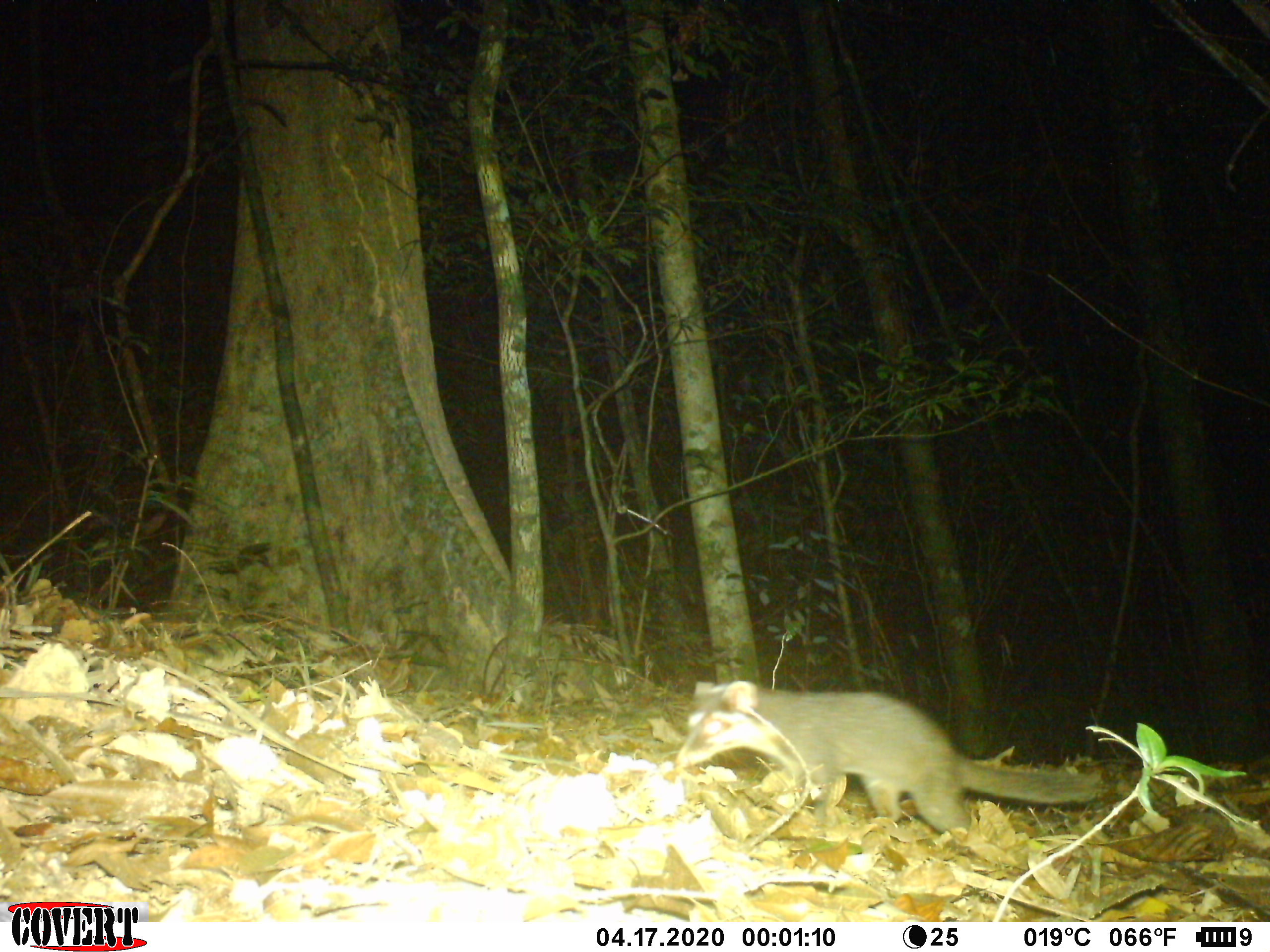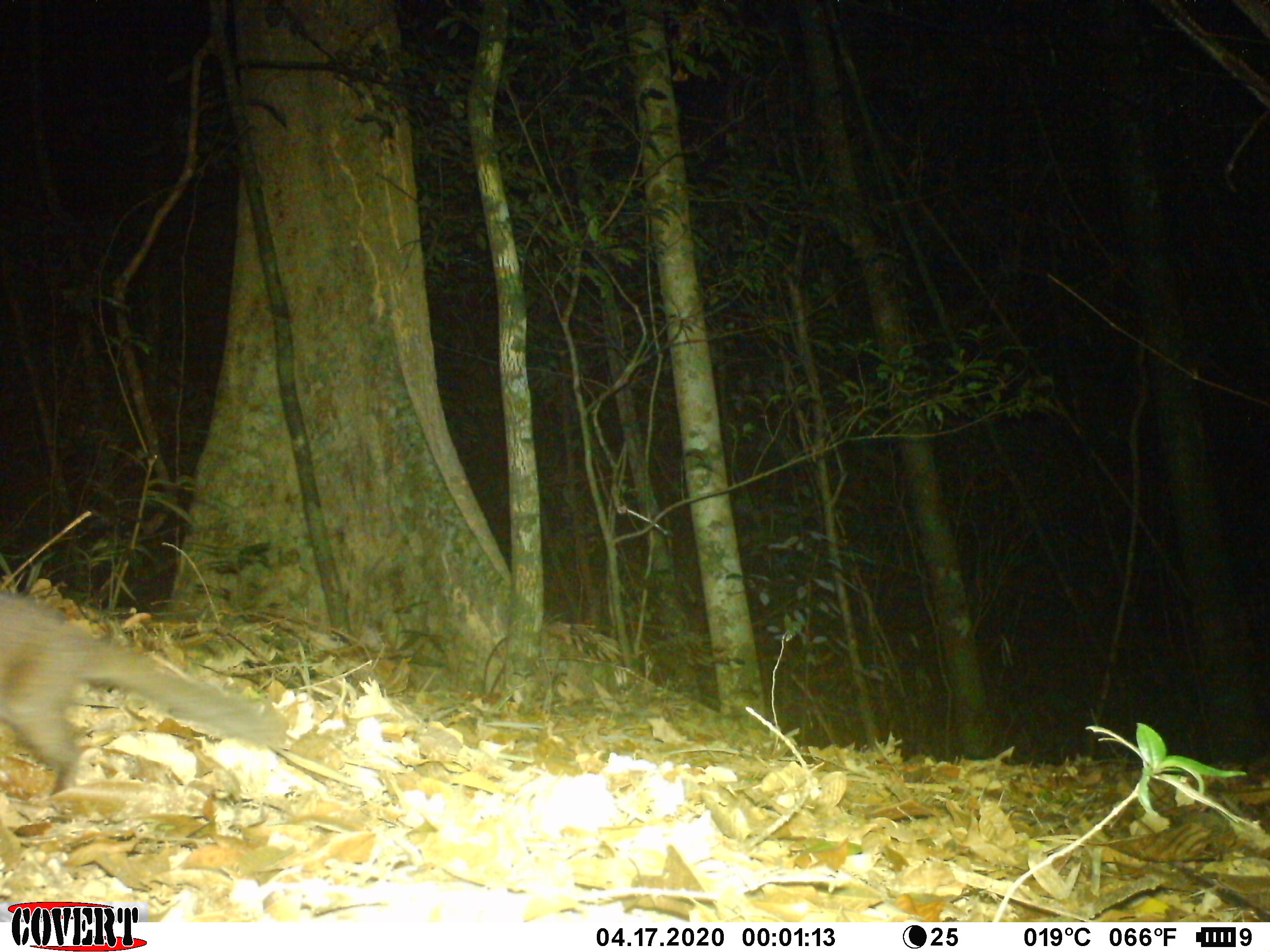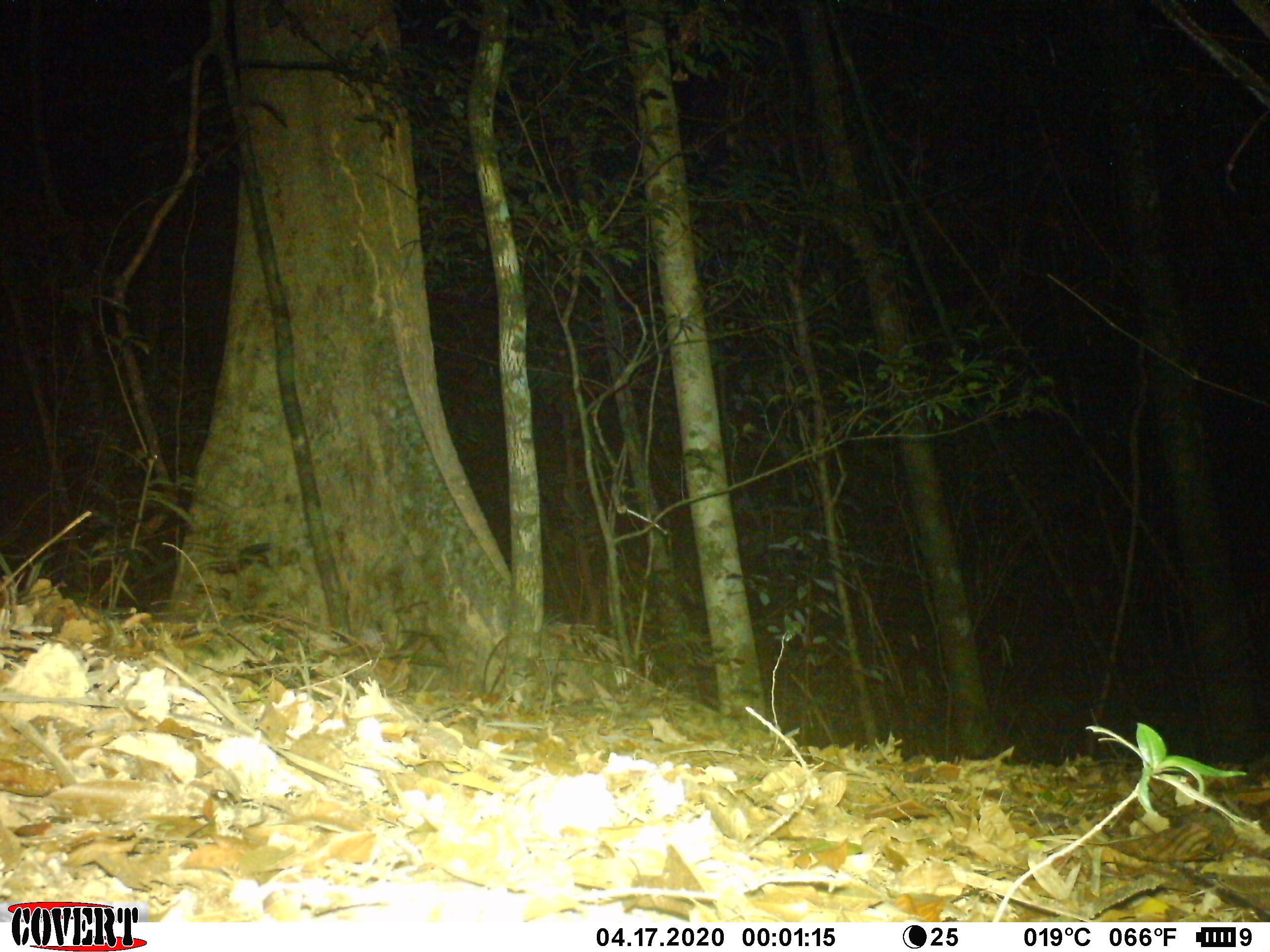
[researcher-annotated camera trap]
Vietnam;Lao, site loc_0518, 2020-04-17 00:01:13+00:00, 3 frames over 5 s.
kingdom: Animalia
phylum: Chordata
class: Mammalia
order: Carnivora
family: Mustelidae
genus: Melogale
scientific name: Melogale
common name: ferret badger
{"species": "ferret badger (Melogale)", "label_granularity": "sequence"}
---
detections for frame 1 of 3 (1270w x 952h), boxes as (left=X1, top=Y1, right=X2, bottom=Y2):
ferret badger: (left=671, top=677, right=1104, bottom=836)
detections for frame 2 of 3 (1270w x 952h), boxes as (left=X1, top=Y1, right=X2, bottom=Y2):
ferret badger: (left=0, top=588, right=272, bottom=793)